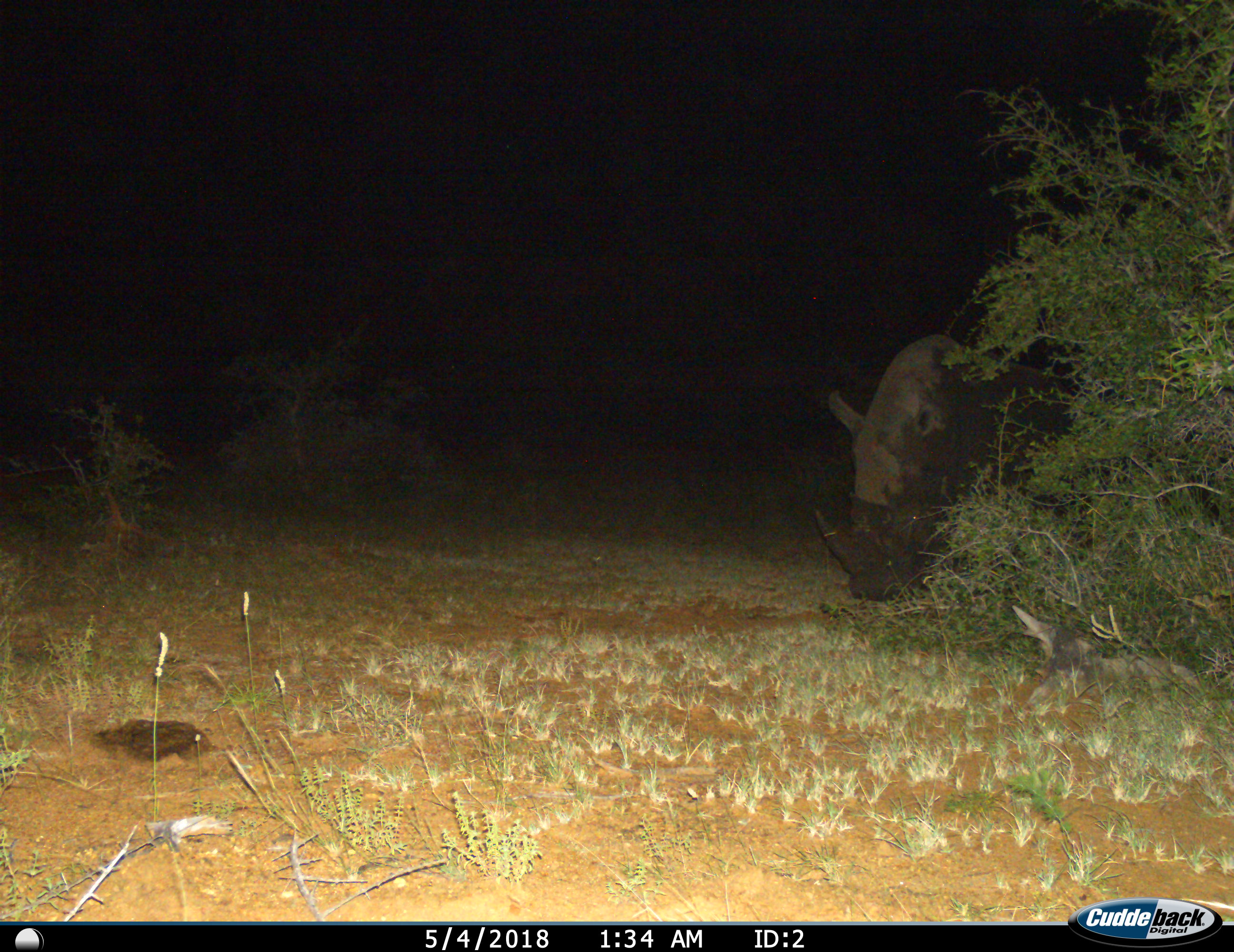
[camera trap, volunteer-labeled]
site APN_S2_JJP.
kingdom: Animalia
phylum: Chordata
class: Mammalia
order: Perissodactyla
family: Rhinocerotidae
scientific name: Rhinocerotidae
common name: unknown rhinoceros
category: rhinocerosunknown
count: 1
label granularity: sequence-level